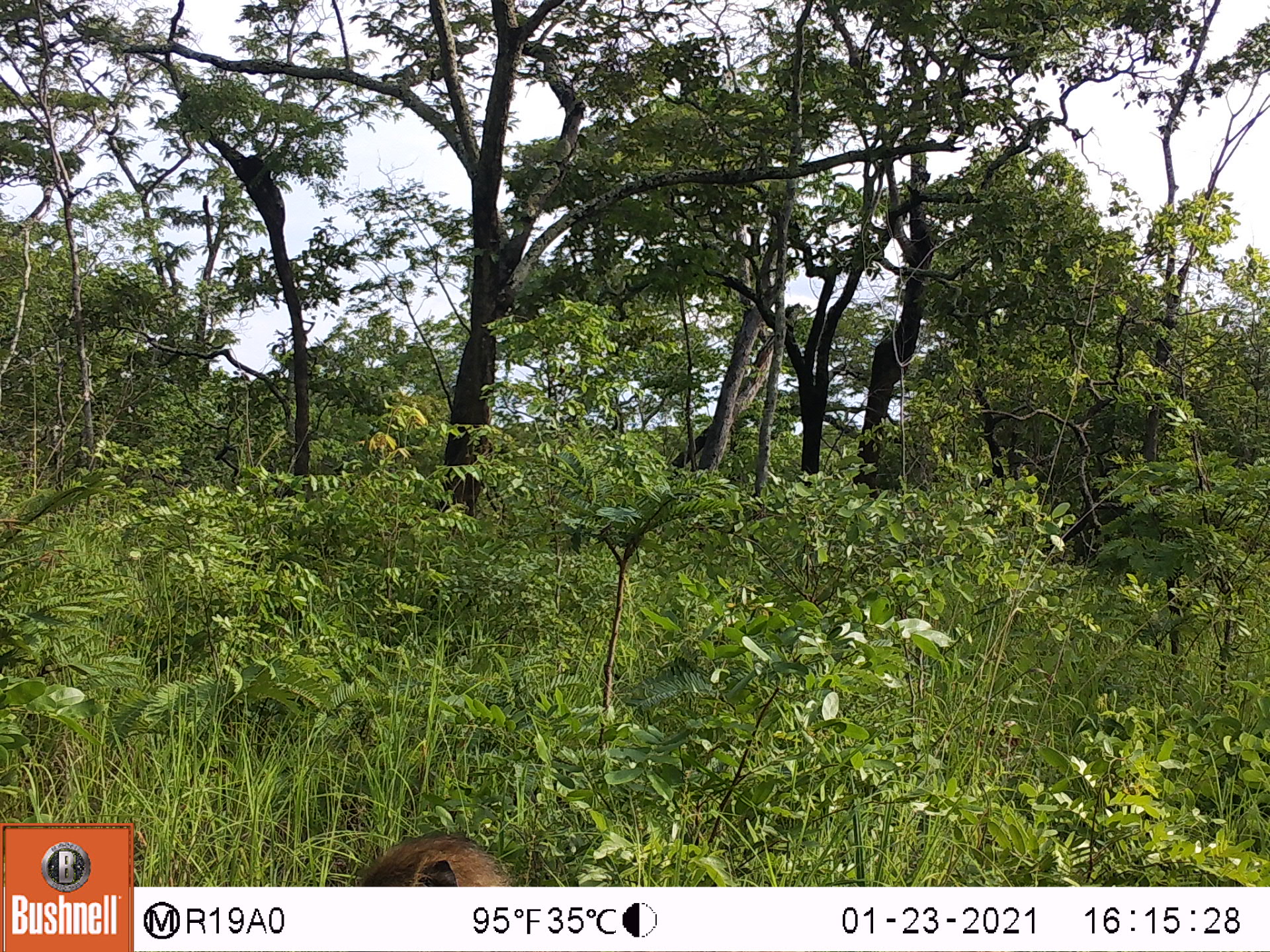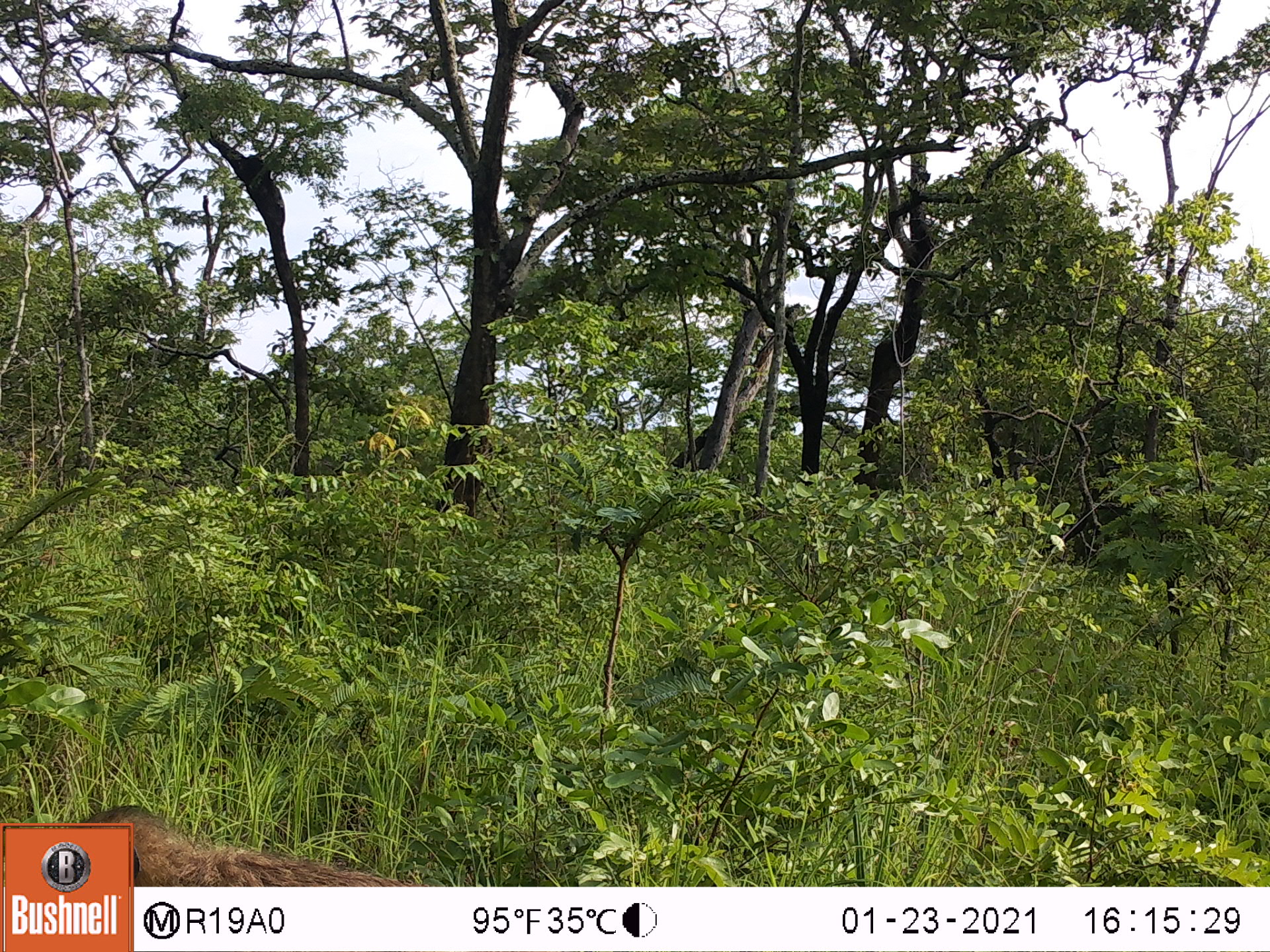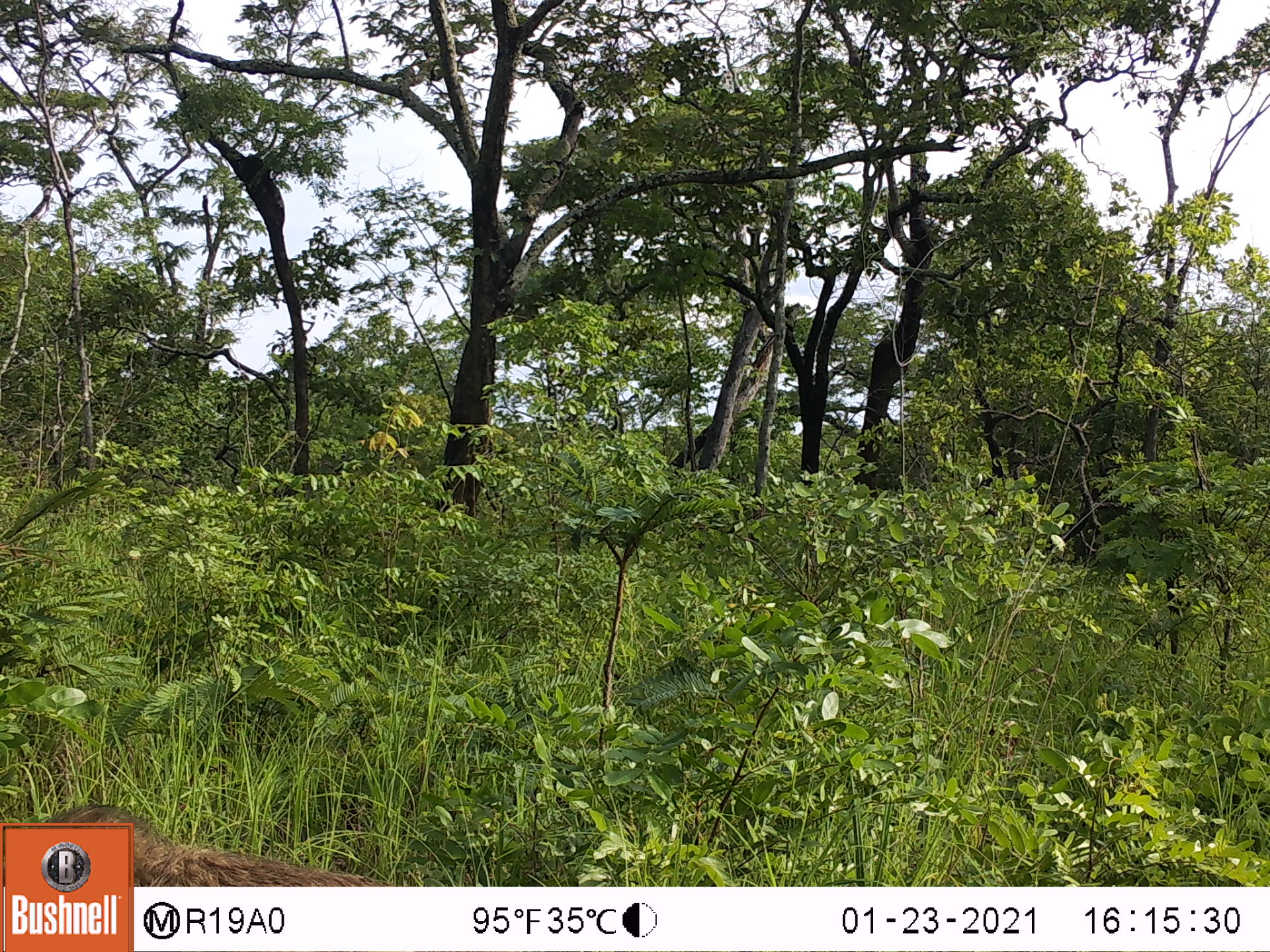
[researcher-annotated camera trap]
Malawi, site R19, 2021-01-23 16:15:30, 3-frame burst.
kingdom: Animalia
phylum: Chordata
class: Mammalia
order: Primates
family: Cercopithecidae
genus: Papio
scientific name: Papio cynocephalus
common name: yellow baboon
Yellow baboon (Papio cynocephalus), count 1.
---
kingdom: Animalia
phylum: Chordata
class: Mammalia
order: Artiodactyla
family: Suidae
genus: Phacochoerus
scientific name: Phacochoerus africanus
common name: common warthog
Common warthog (Phacochoerus africanus), count 1.